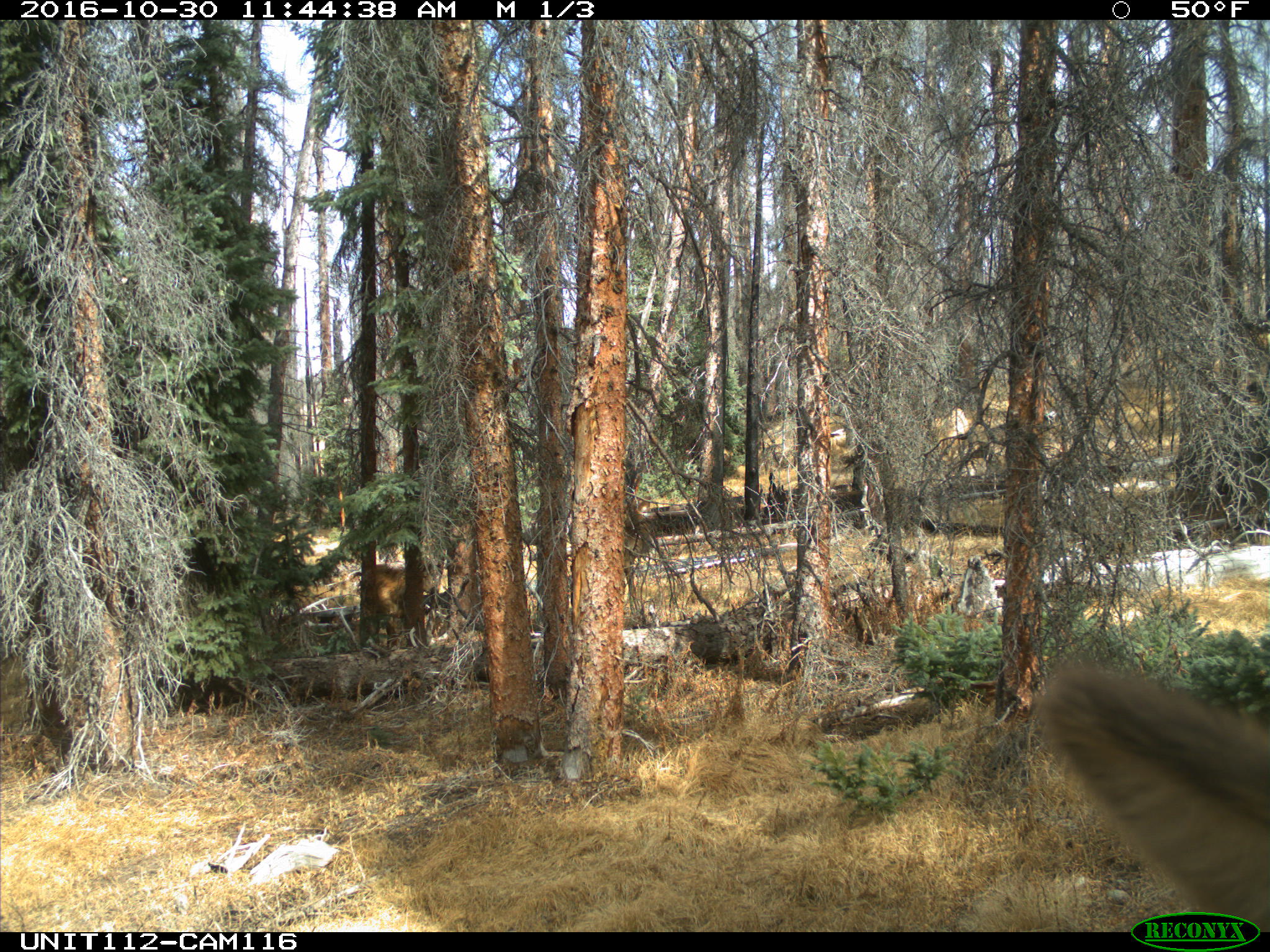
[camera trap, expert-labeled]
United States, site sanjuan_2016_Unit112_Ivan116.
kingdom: Animalia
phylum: Chordata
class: Mammalia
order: Artiodactyla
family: Cervidae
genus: Cervus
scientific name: Cervus elaphus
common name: red deer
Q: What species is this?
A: Cervus elaphus (red deer).